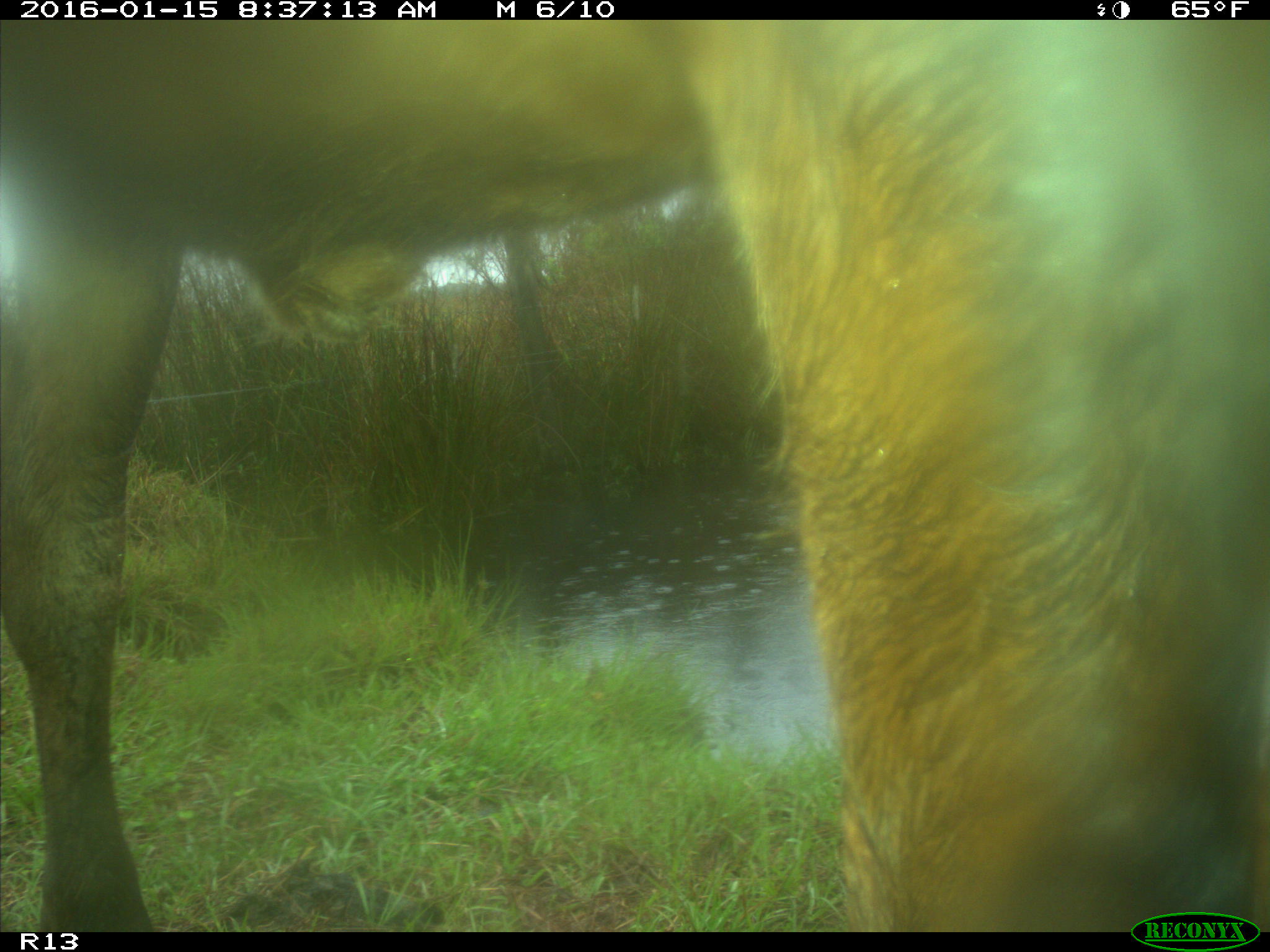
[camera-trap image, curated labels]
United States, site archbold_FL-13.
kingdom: Animalia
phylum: Chordata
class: Mammalia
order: Artiodactyla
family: Bovidae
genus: Bos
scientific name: Bos taurus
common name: domestic cow